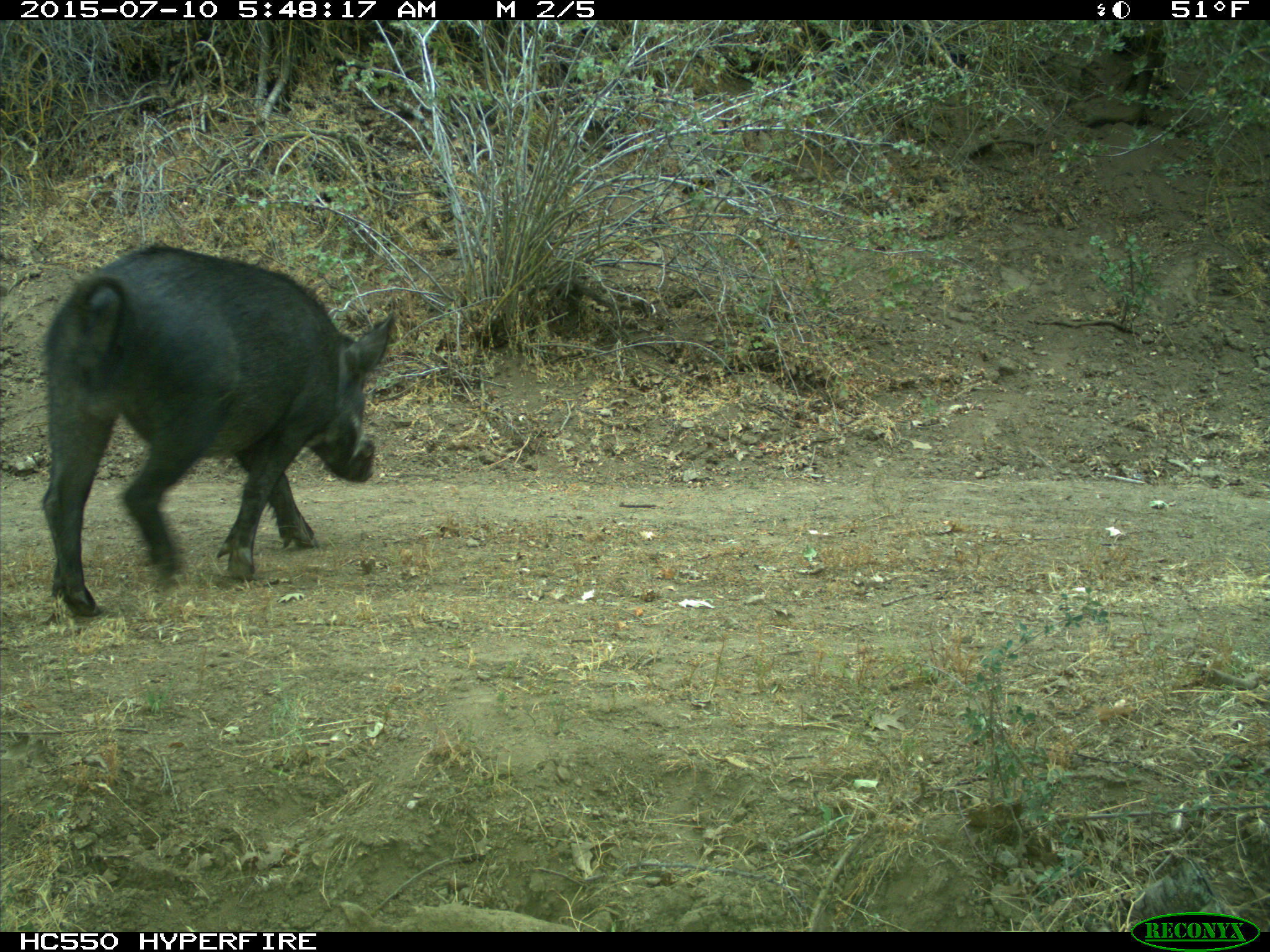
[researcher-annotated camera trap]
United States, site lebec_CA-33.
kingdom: Animalia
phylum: Chordata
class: Mammalia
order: Artiodactyla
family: Suidae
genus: Sus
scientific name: Sus scrofa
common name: wild boar